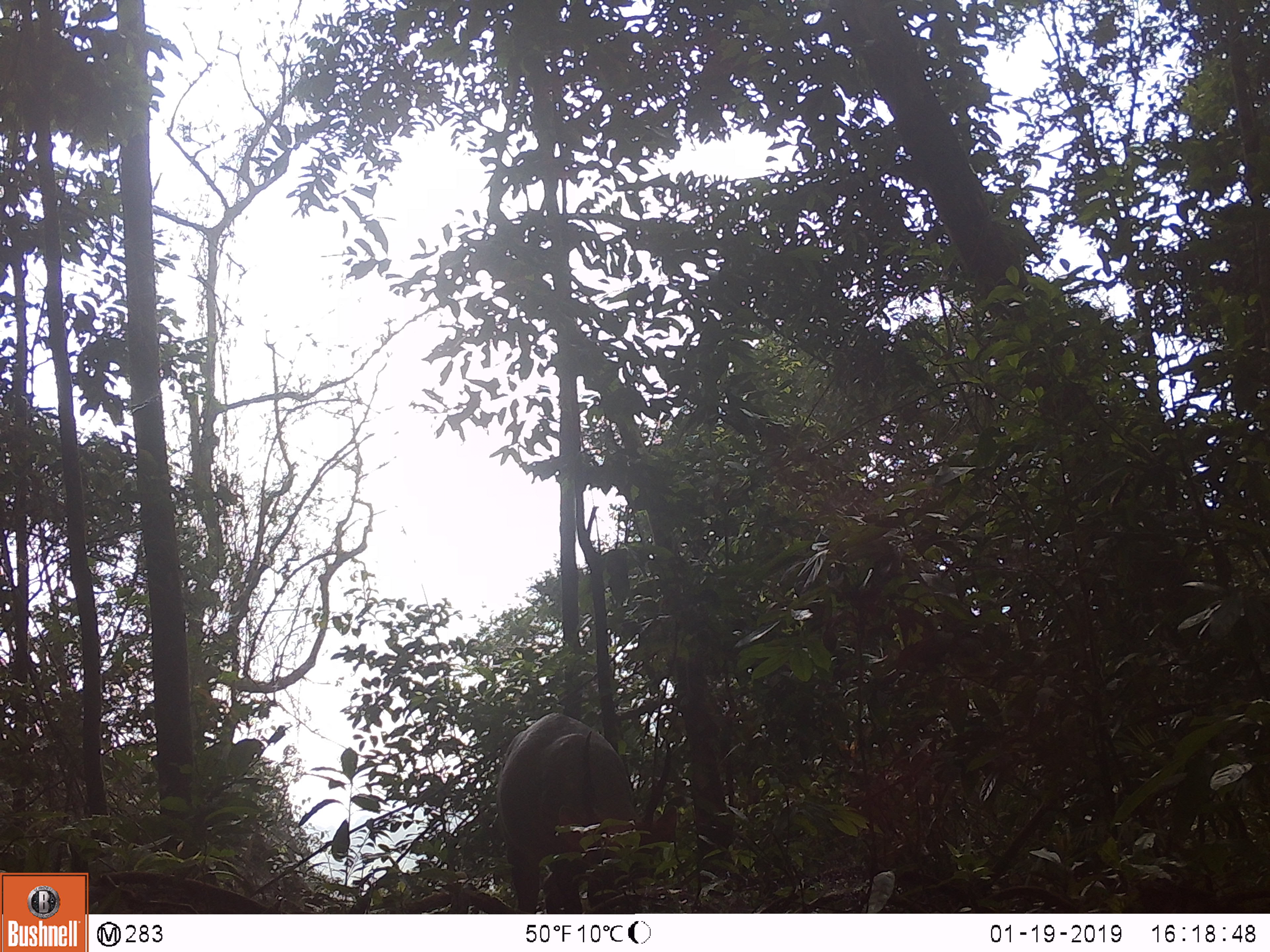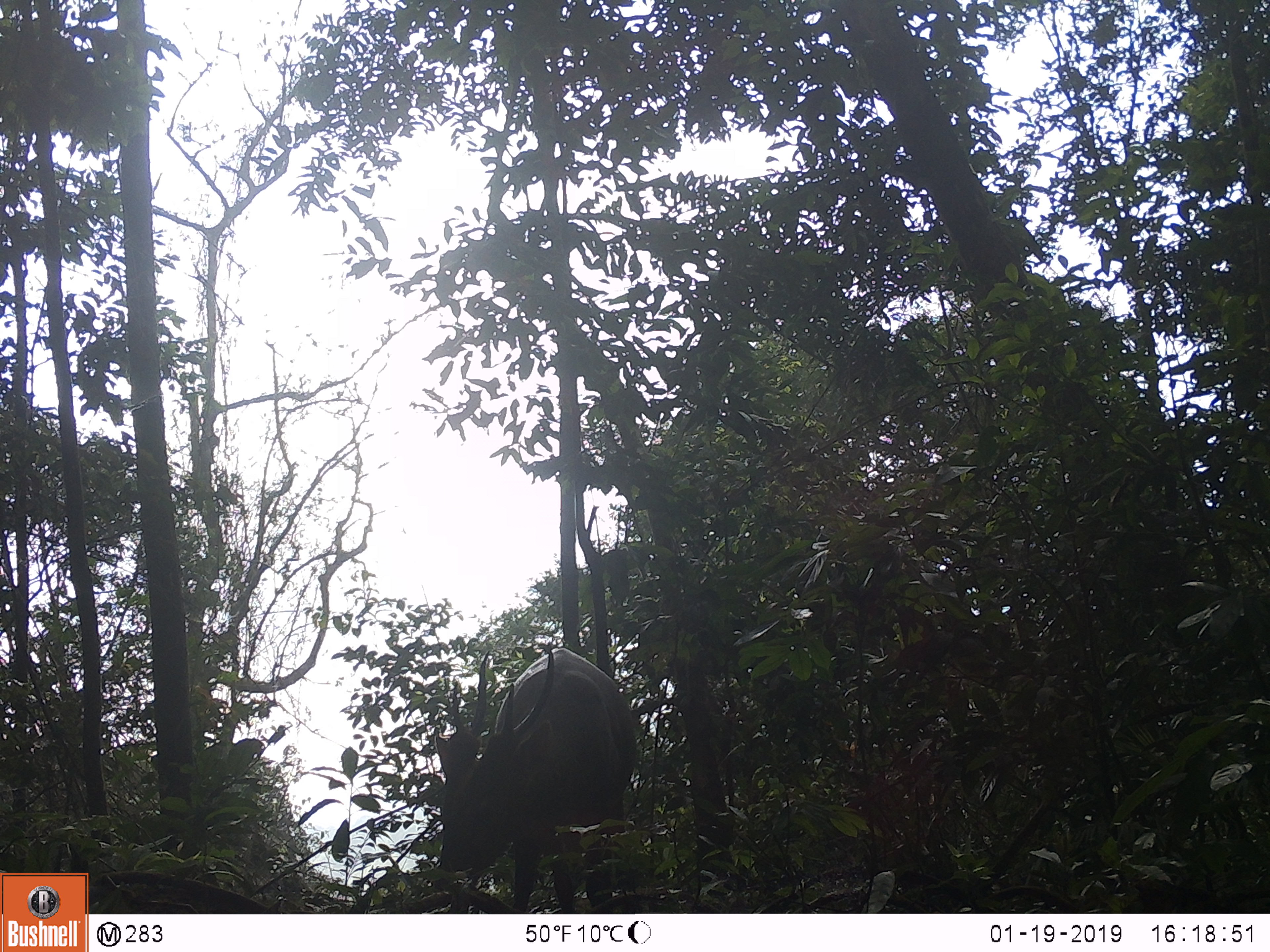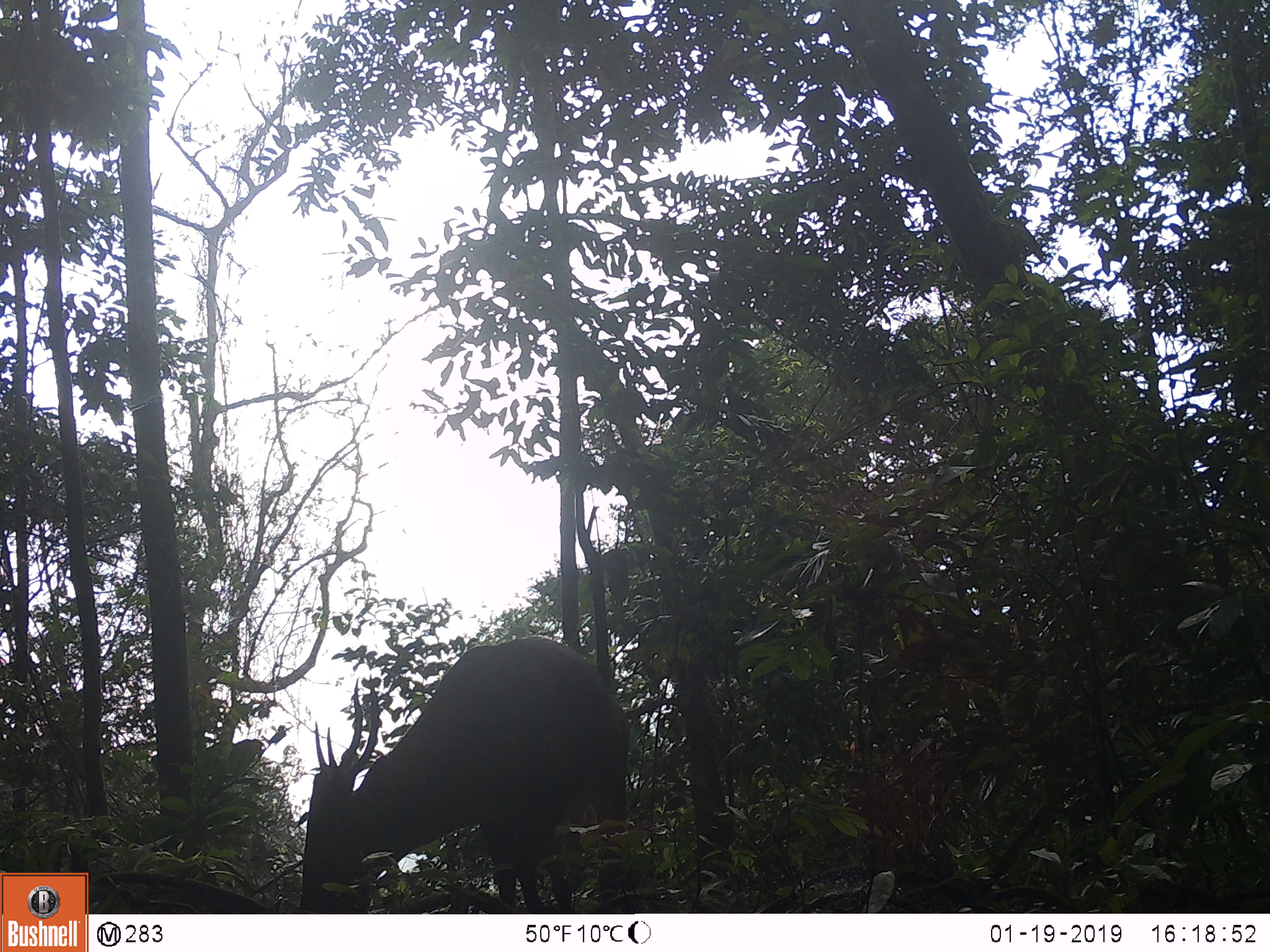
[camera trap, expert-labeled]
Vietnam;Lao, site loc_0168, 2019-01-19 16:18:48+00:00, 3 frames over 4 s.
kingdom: Animalia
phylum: Chordata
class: Mammalia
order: Artiodactyla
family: Cervidae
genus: Muntiacus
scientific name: Muntiacus vuquangensis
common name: large-antlered muntjac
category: large antlered muntjac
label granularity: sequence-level